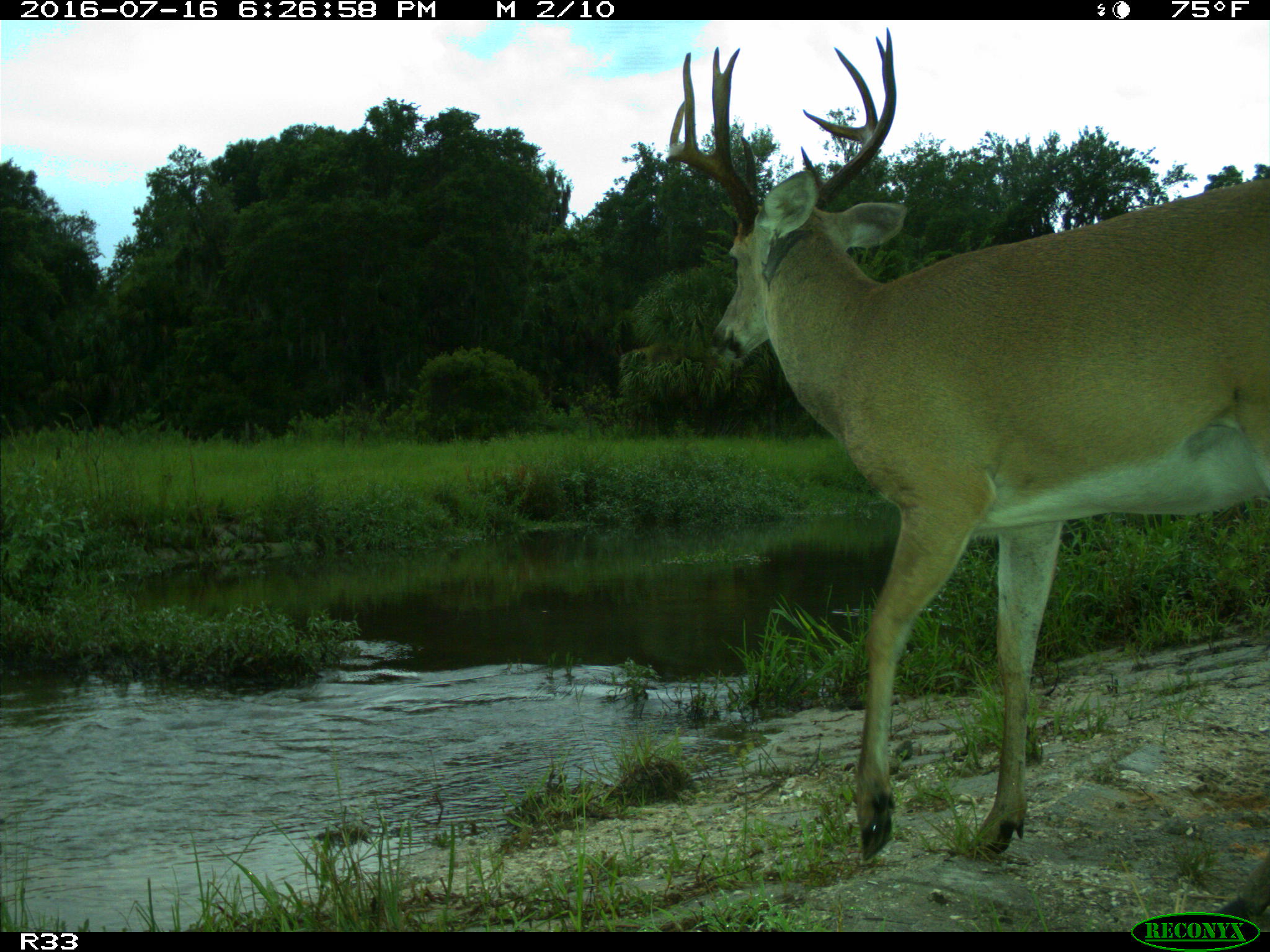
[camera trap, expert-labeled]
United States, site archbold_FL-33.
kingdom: Animalia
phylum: Chordata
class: Mammalia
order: Artiodactyla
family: Cervidae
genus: Odocoileus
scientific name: Odocoileus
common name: deer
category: unidentified deer